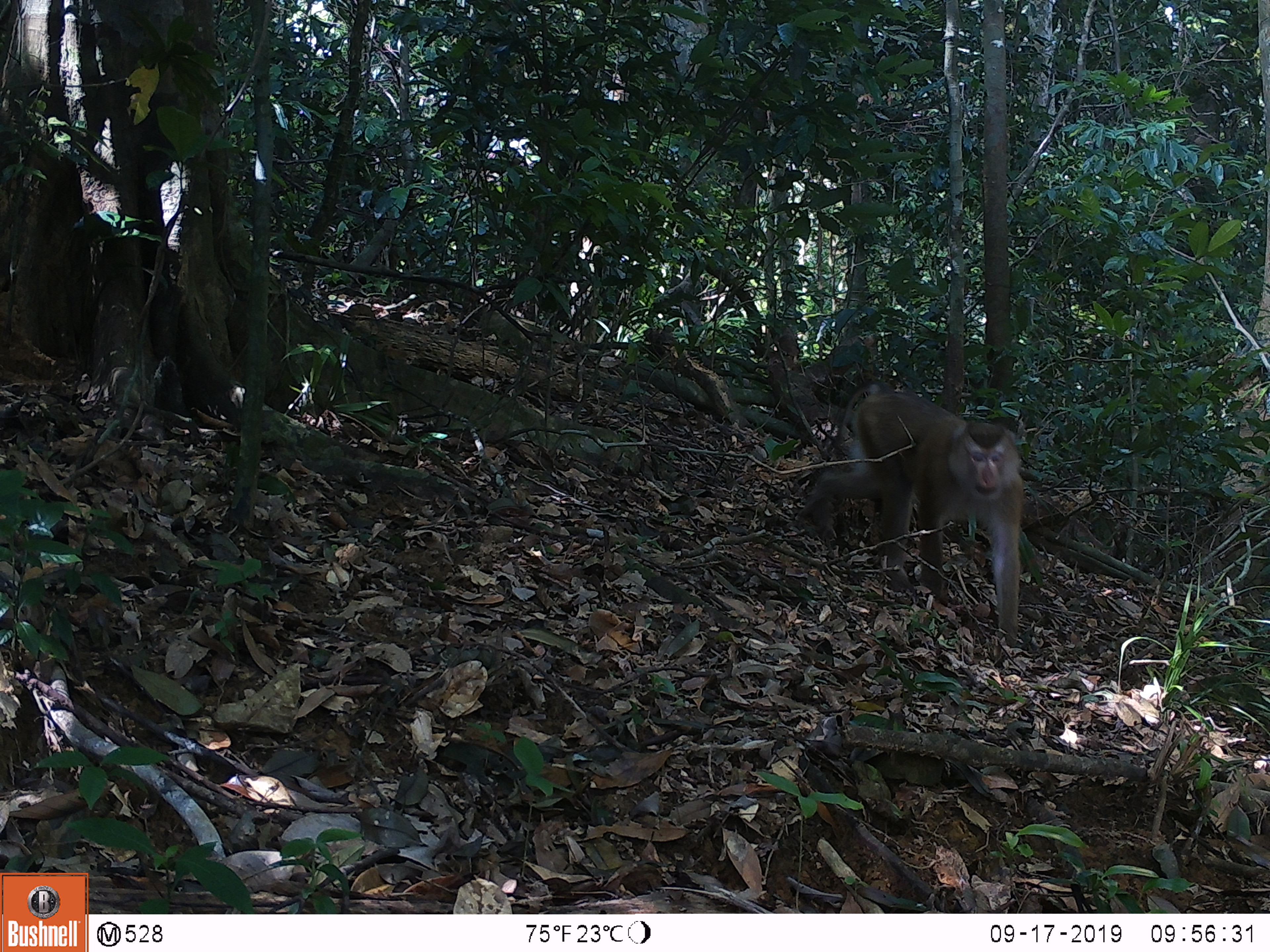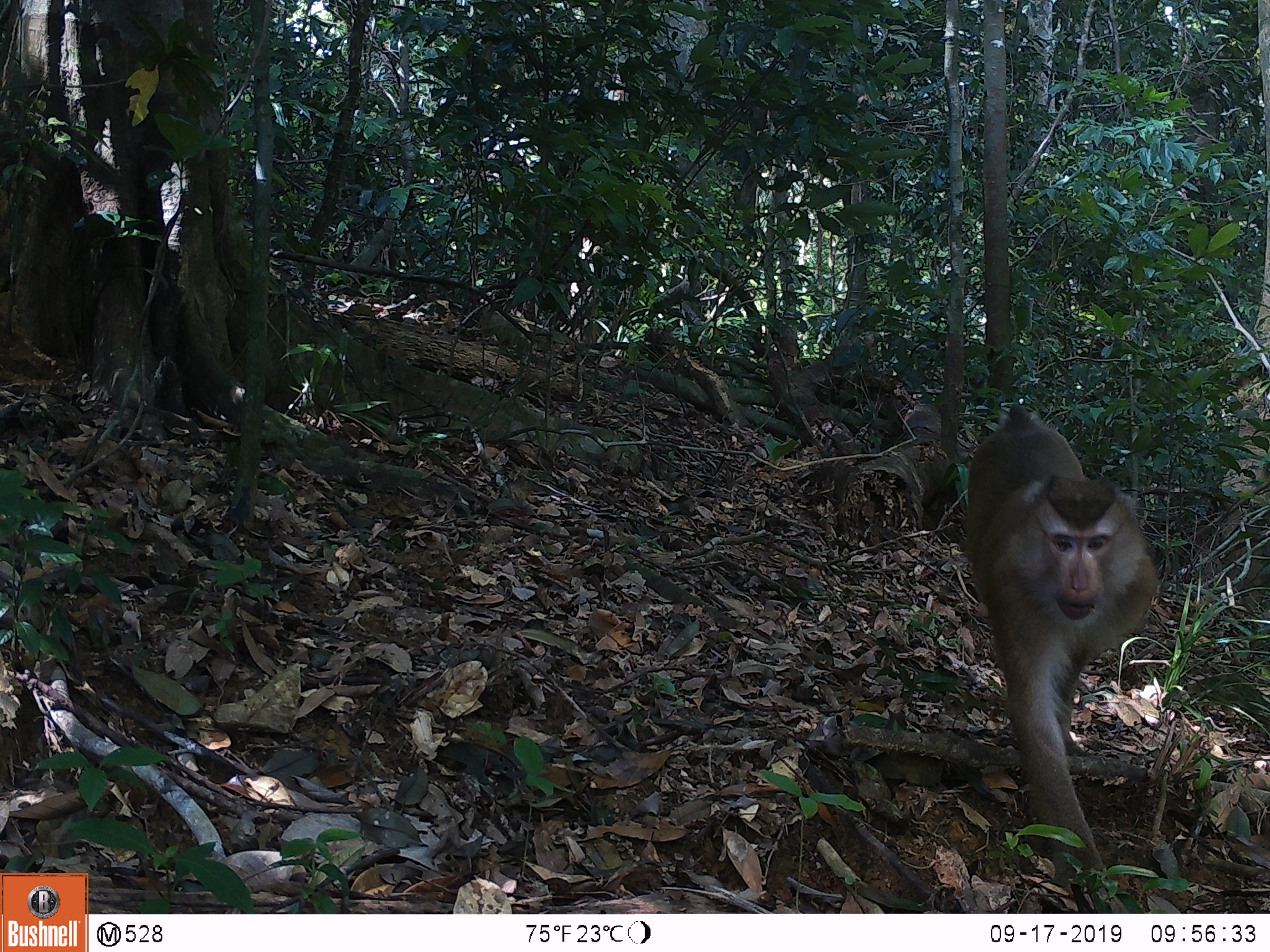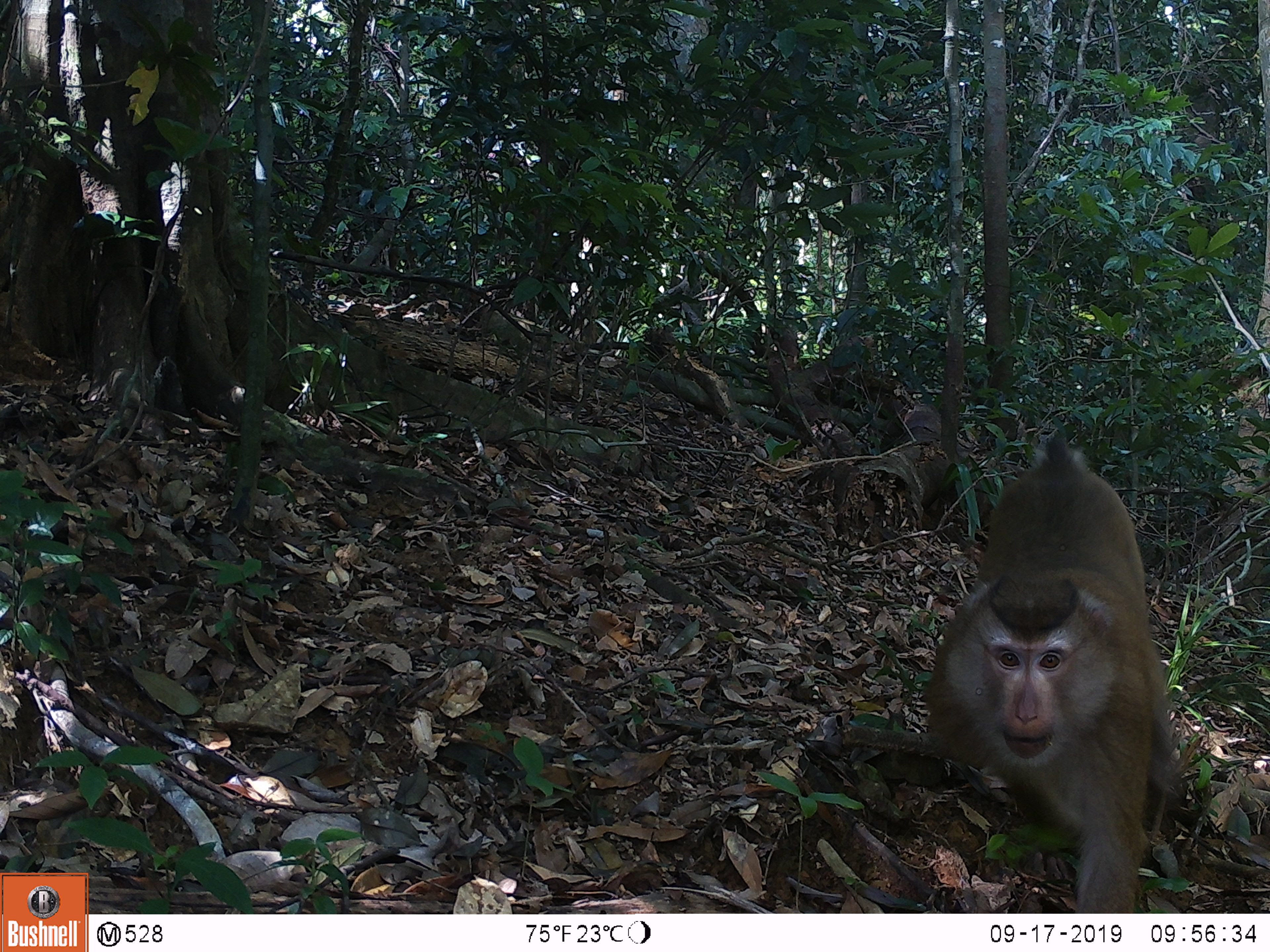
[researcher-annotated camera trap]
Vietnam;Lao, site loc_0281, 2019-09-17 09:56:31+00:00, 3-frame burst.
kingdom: Animalia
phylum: Chordata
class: Mammalia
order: Primates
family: Cercopithecidae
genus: Macaca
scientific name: Macaca nemestrina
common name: pig-tailed macaque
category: pig tailed macaque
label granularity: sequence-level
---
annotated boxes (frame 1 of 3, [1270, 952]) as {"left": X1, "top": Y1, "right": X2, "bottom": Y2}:
pig tailed macaque: {"left": 786, "top": 380, "right": 1024, "bottom": 646}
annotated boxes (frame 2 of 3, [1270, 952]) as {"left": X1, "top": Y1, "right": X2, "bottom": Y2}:
pig tailed macaque: {"left": 962, "top": 403, "right": 1157, "bottom": 889}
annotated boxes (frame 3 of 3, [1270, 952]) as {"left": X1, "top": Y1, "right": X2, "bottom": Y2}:
pig tailed macaque: {"left": 924, "top": 428, "right": 1178, "bottom": 913}